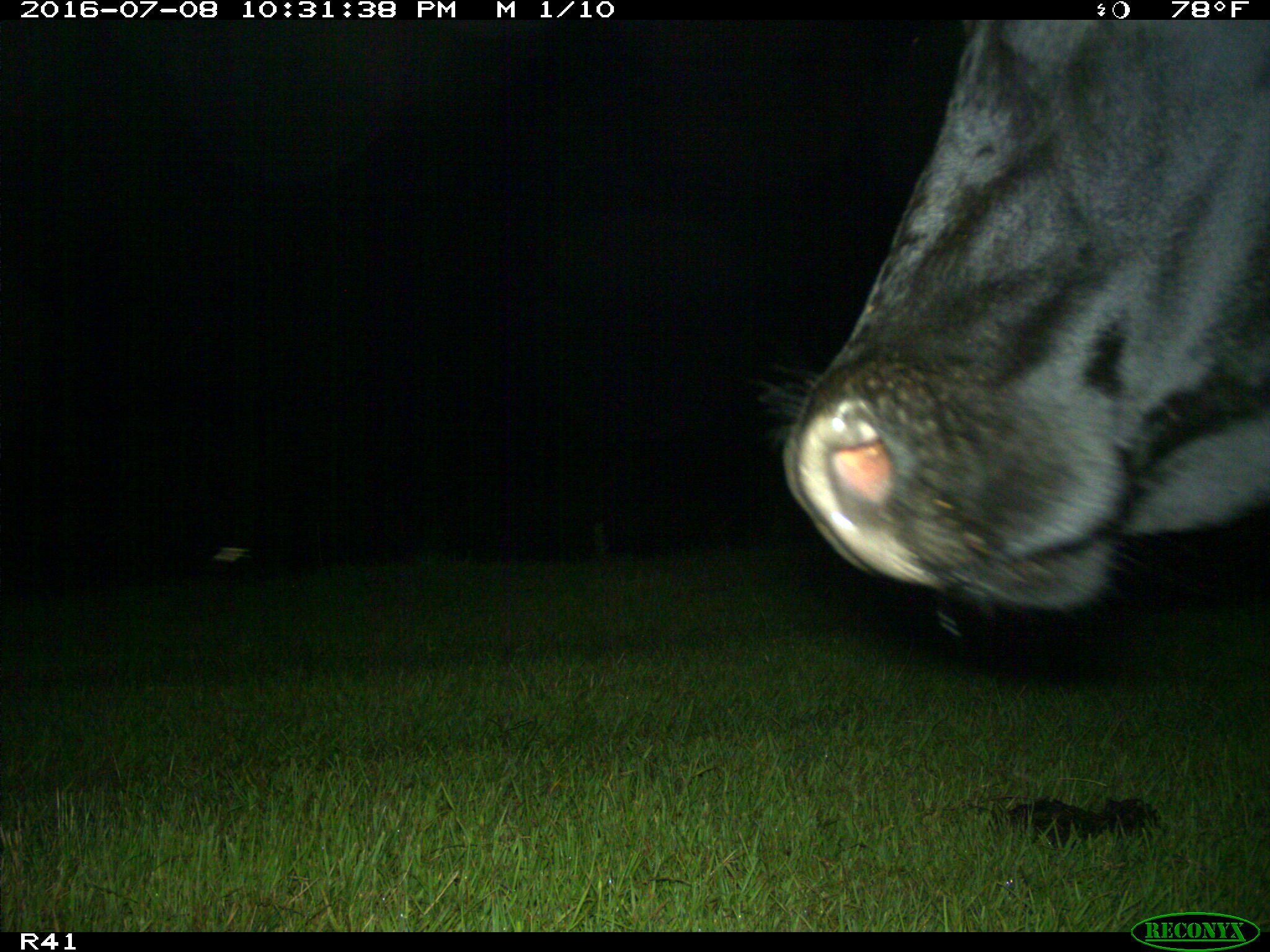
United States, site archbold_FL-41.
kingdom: Animalia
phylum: Chordata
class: Mammalia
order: Artiodactyla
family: Bovidae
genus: Bos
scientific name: Bos taurus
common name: domestic cow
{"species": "Bos taurus (domestic cow)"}